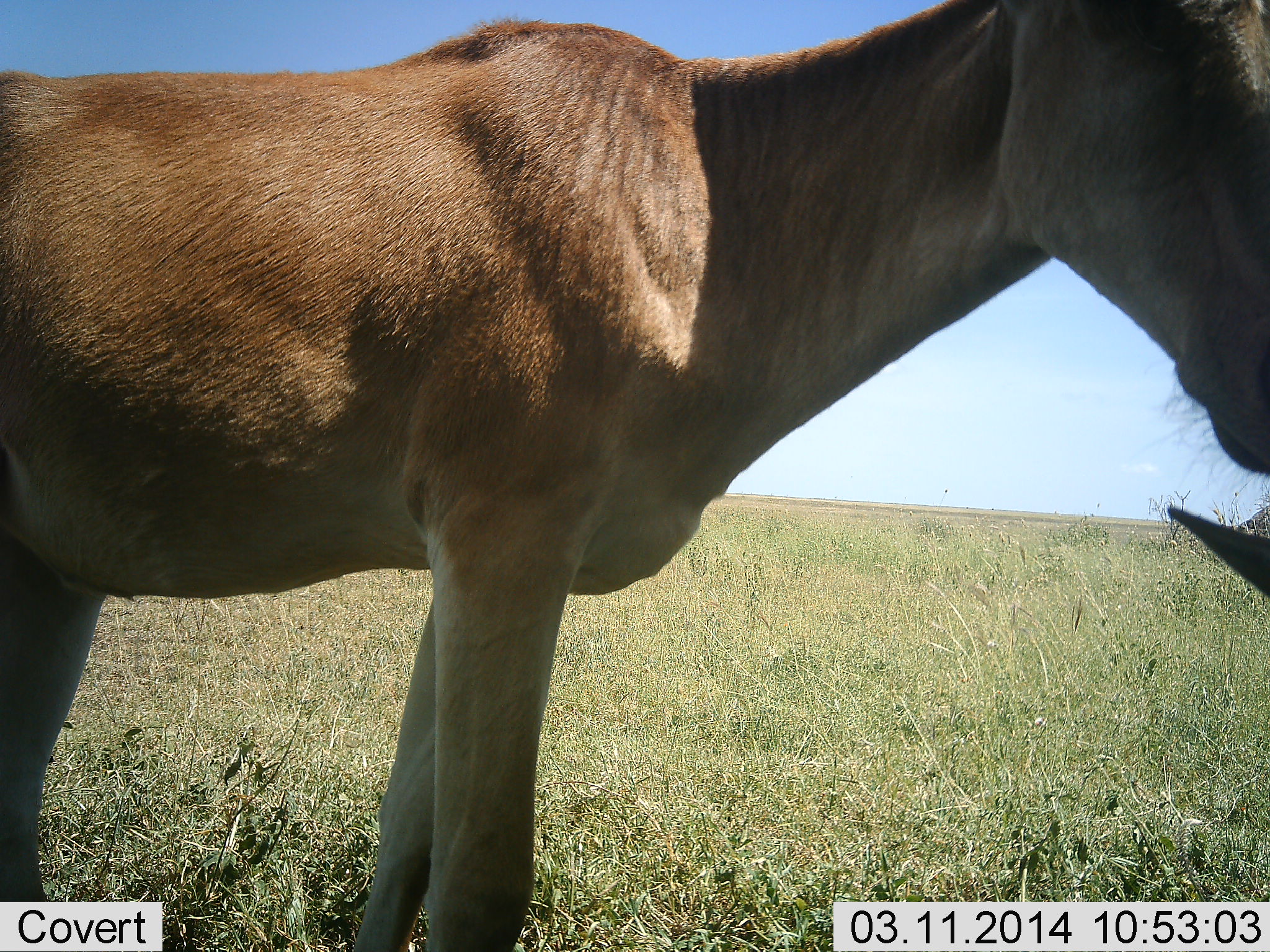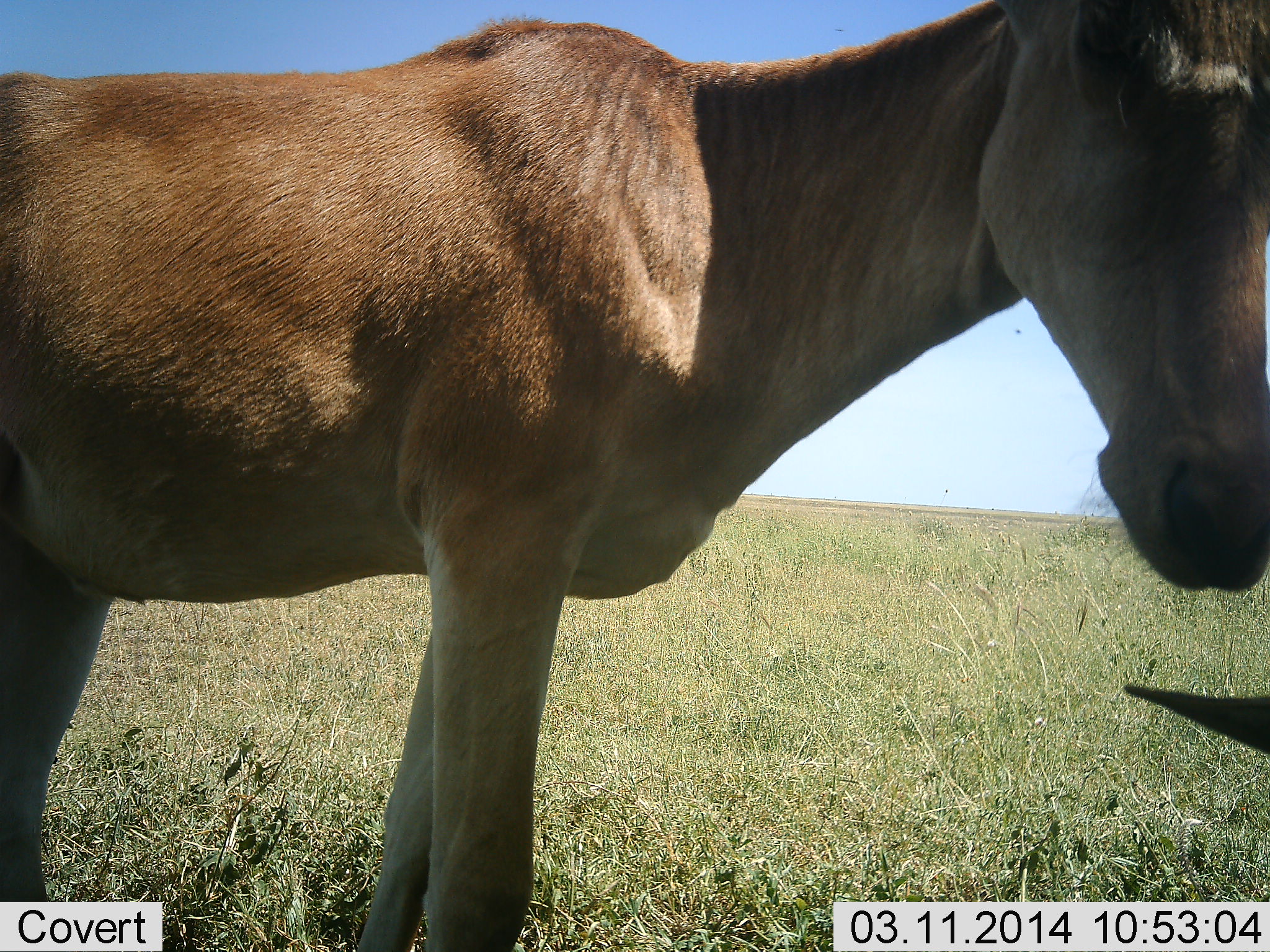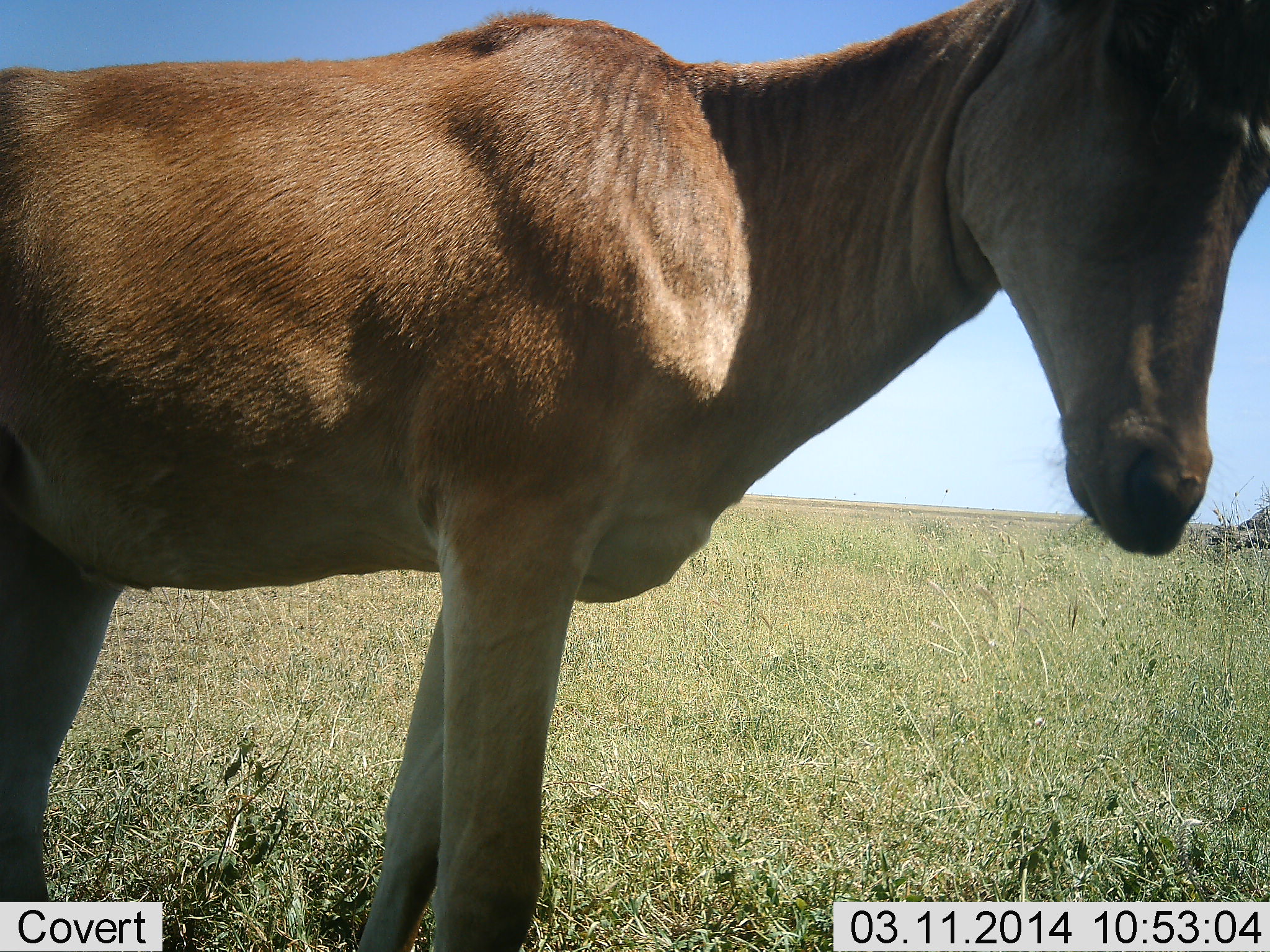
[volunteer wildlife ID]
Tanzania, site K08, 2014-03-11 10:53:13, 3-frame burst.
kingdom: Animalia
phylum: Chordata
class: Mammalia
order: Artiodactyla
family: Bovidae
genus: Alcelaphus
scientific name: Alcelaphus buselaphus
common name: hartebeest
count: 1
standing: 100%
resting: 10%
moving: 0%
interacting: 0%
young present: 0%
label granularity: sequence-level